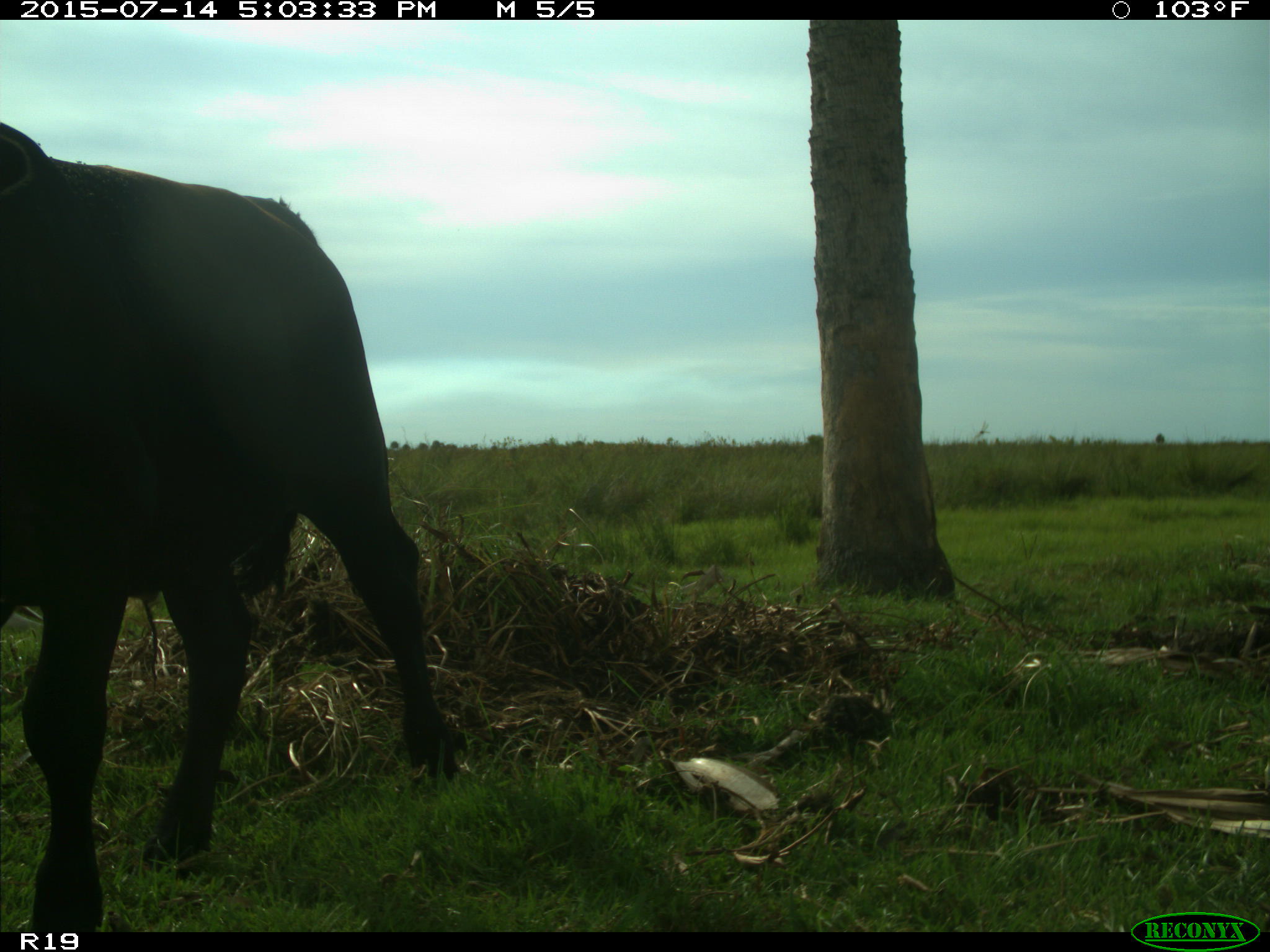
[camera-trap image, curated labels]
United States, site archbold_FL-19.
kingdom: Animalia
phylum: Chordata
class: Mammalia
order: Artiodactyla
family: Bovidae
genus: Bos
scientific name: Bos taurus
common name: domestic cow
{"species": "Bos taurus (domestic cow)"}